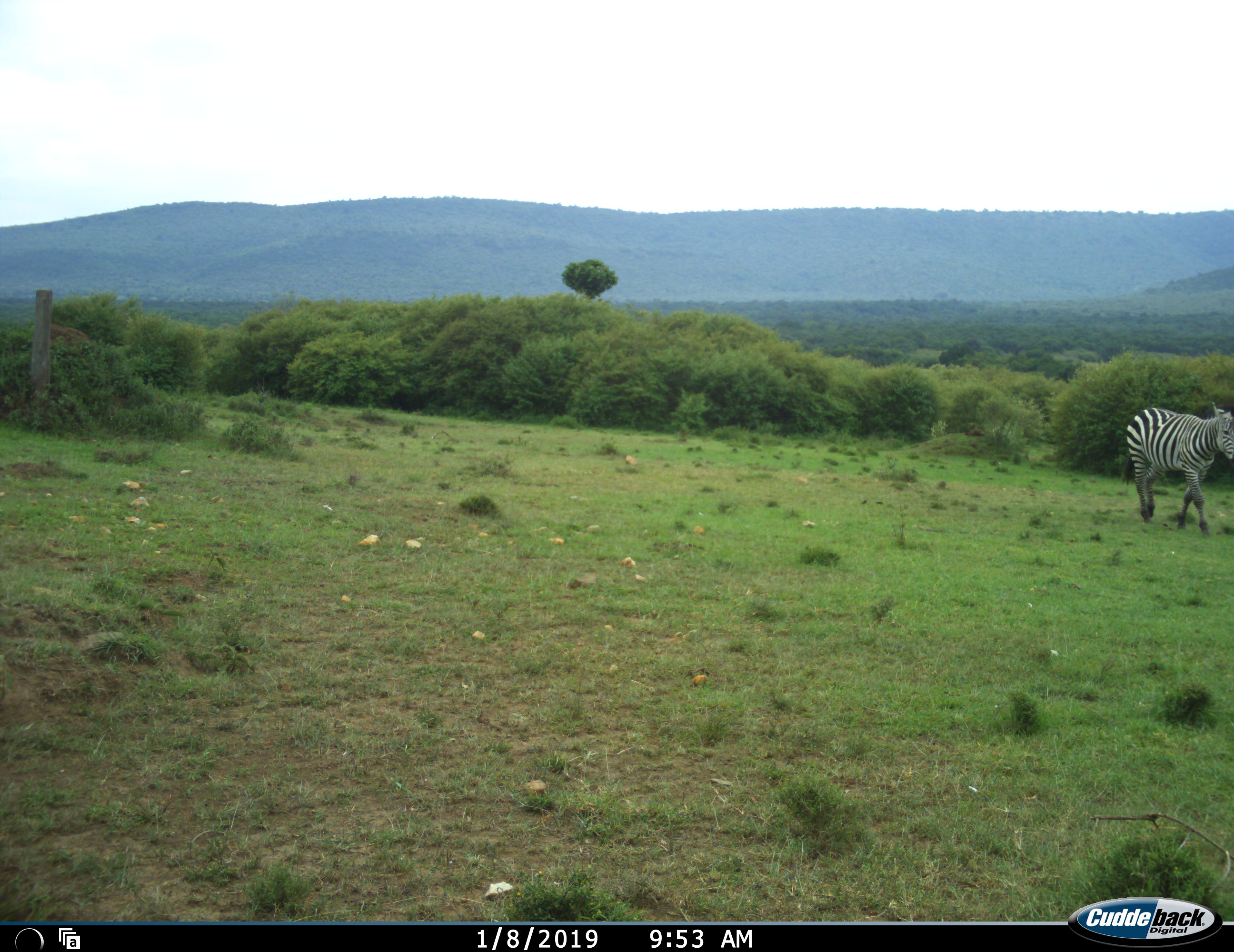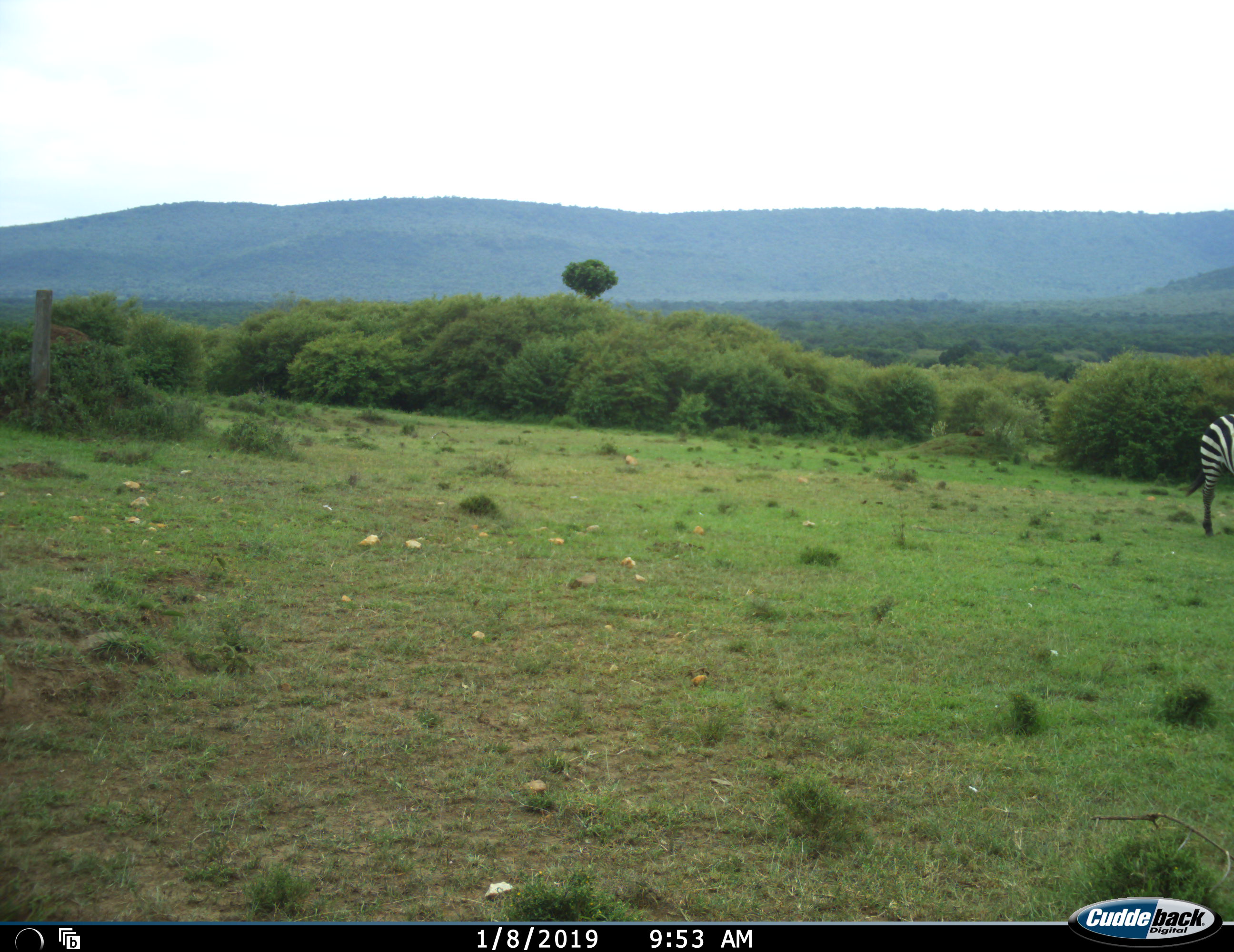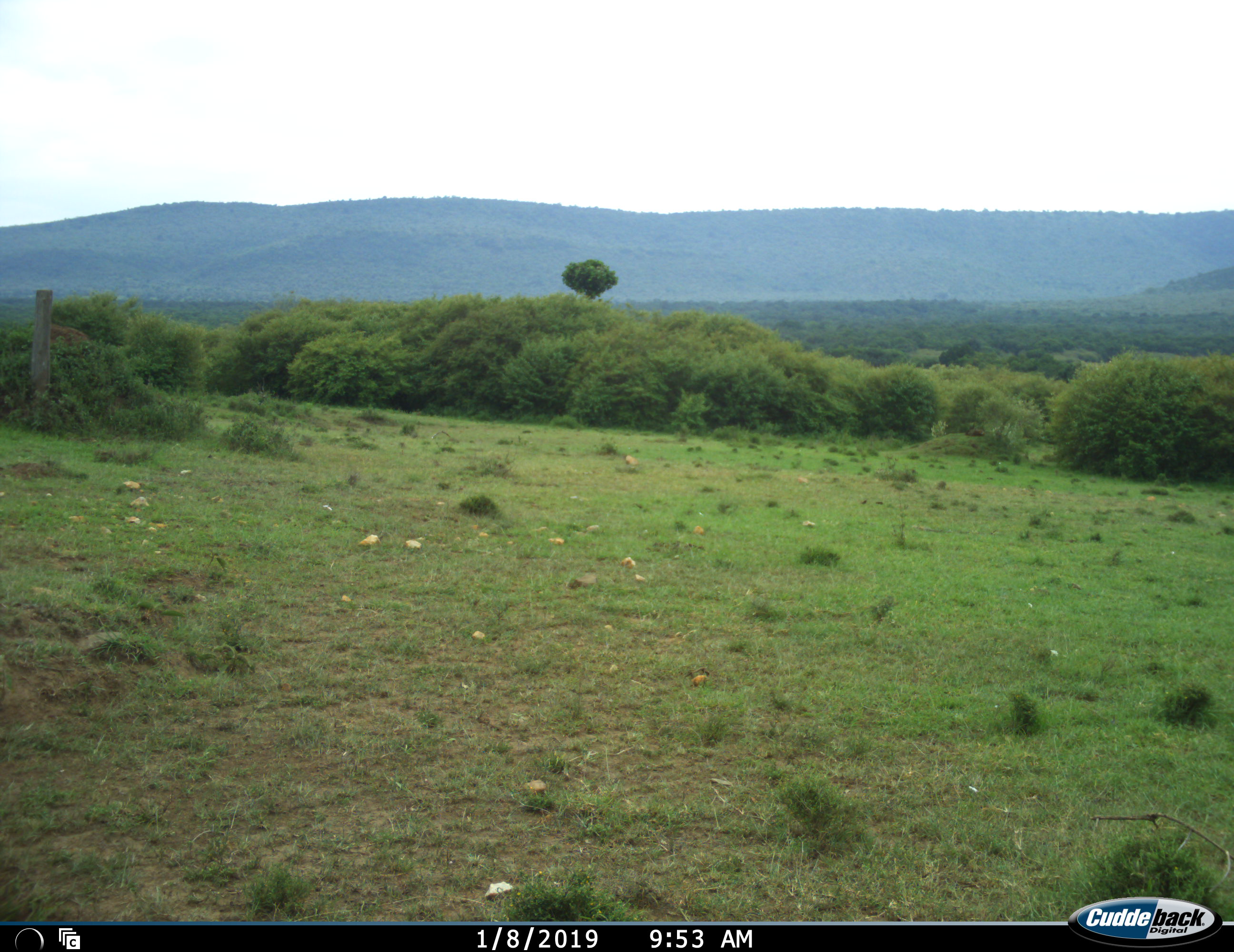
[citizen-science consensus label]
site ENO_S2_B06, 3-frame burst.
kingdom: Animalia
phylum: Chordata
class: Mammalia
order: Perissodactyla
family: Equidae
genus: Equus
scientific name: Equus quagga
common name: plains zebra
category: zebraplains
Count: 1.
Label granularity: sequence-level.